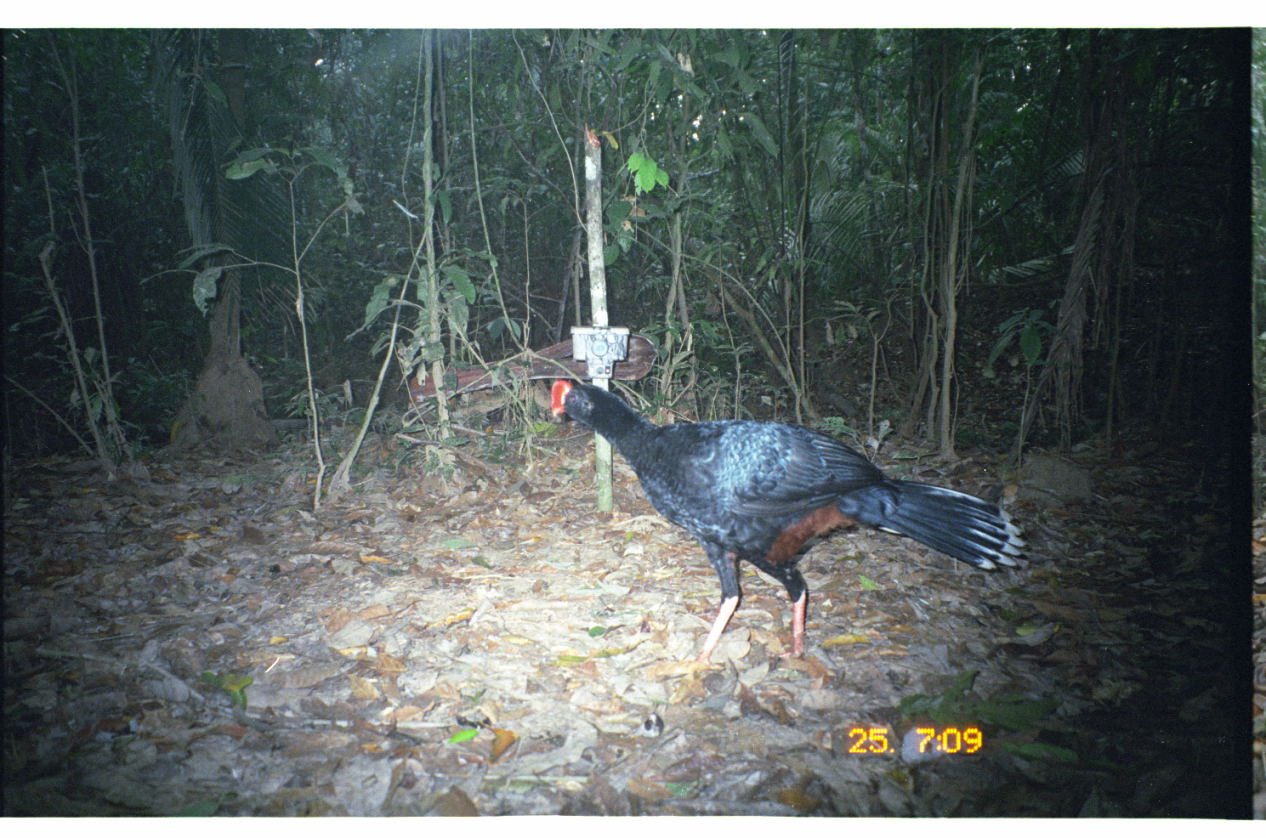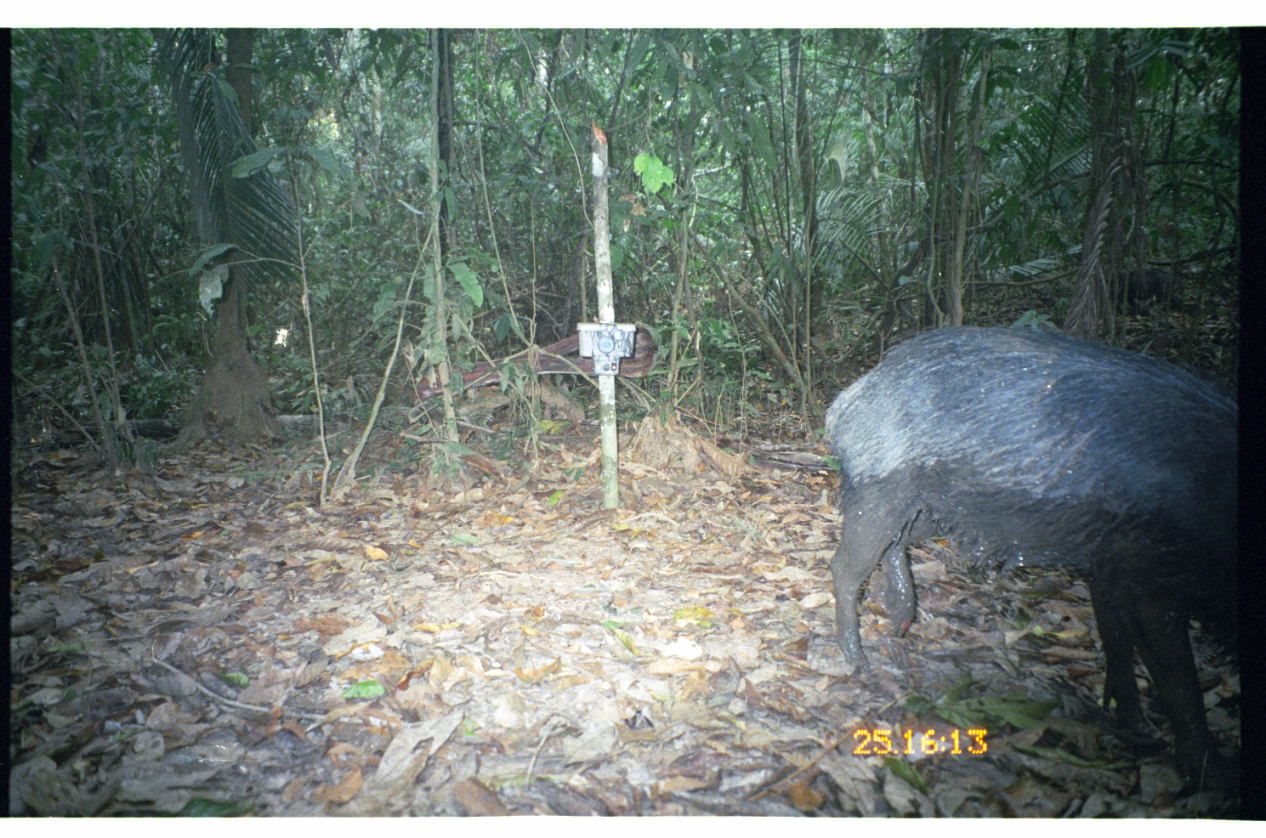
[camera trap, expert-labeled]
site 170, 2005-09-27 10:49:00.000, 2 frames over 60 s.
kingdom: Animalia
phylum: Chordata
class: Aves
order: Galliformes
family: Cracidae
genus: Mitu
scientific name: Mitu tuberosum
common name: razor-billed curassow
Mitu tuberosum (razor-billed curassow).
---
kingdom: Animalia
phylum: Chordata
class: Mammalia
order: Artiodactyla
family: Tayassuidae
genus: Tayassu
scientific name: Tayassu pecari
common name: white-lipped peccary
Tayassu pecari (white-lipped peccary).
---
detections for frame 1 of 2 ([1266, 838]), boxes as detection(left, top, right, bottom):
mitu tuberosum: detection(548, 378, 1033, 677)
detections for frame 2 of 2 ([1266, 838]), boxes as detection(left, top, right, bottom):
tayassu pecari: detection(817, 317, 1242, 800)